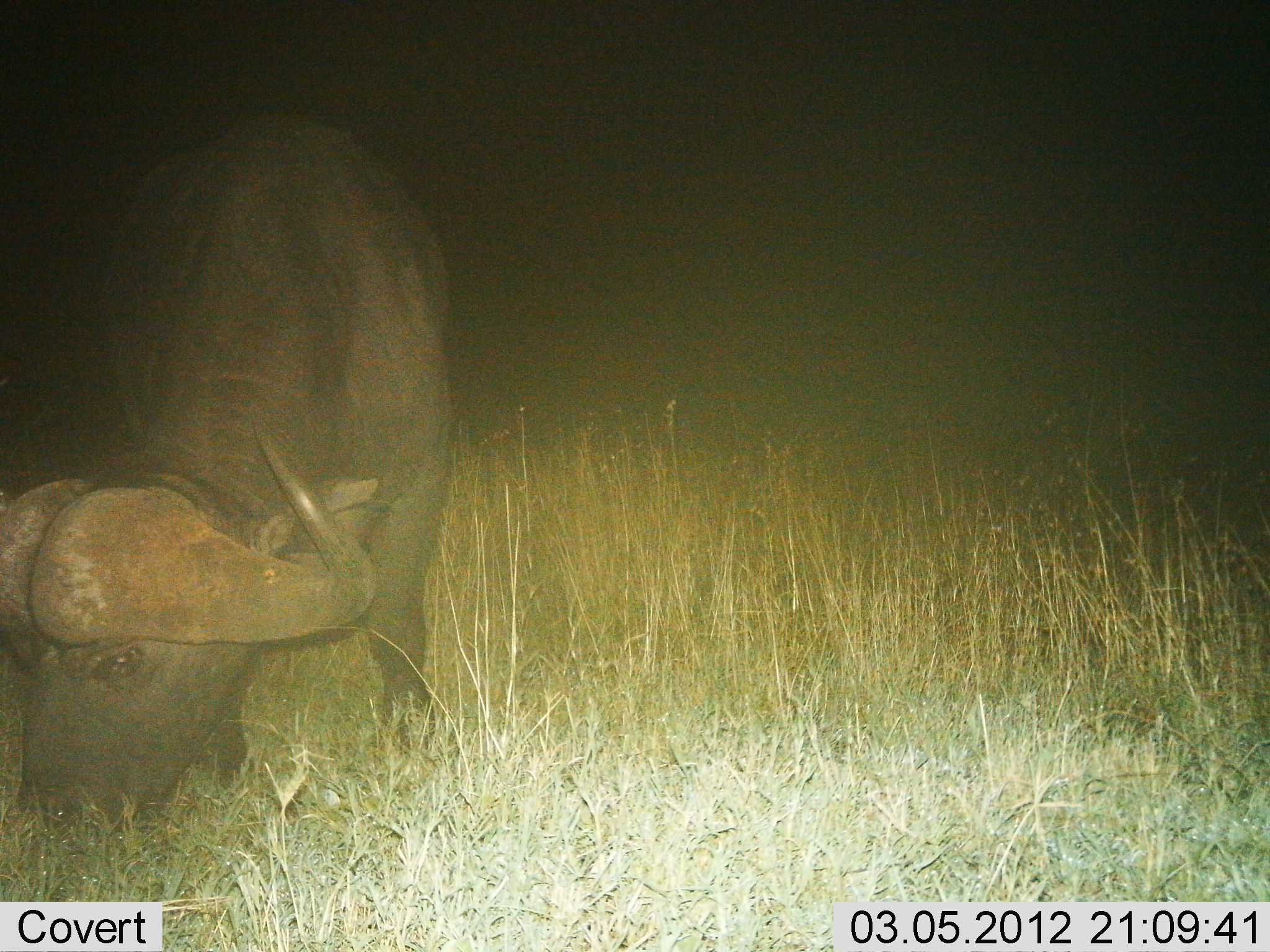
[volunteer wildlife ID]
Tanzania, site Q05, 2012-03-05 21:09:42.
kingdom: Animalia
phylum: Chordata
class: Mammalia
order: Artiodactyla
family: Bovidae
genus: Syncerus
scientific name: Syncerus caffer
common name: cape buffalo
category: buffalo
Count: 1.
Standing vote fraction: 20%.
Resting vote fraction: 0%.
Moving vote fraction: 0%.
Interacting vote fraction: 0%.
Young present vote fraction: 0%.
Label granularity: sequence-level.